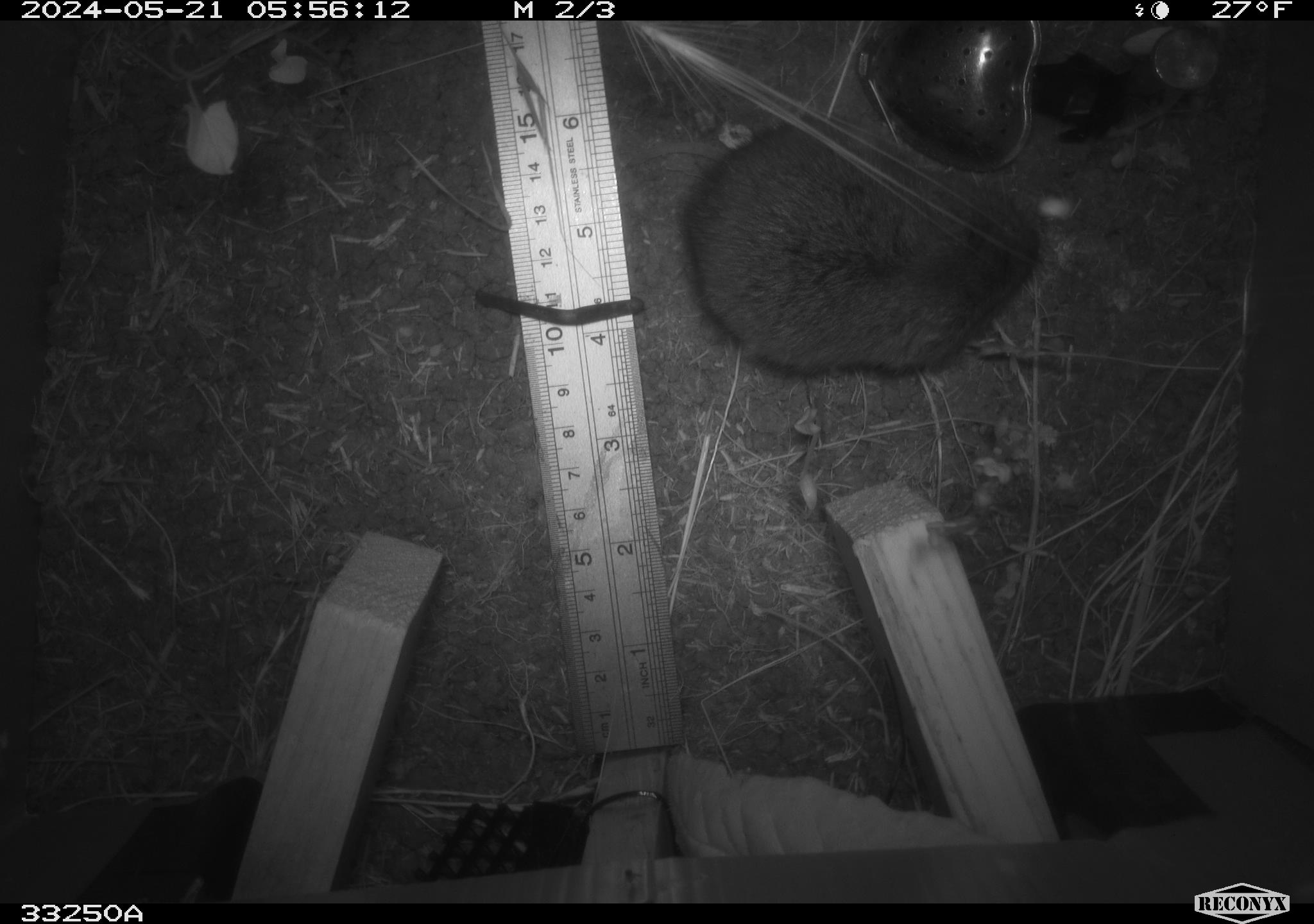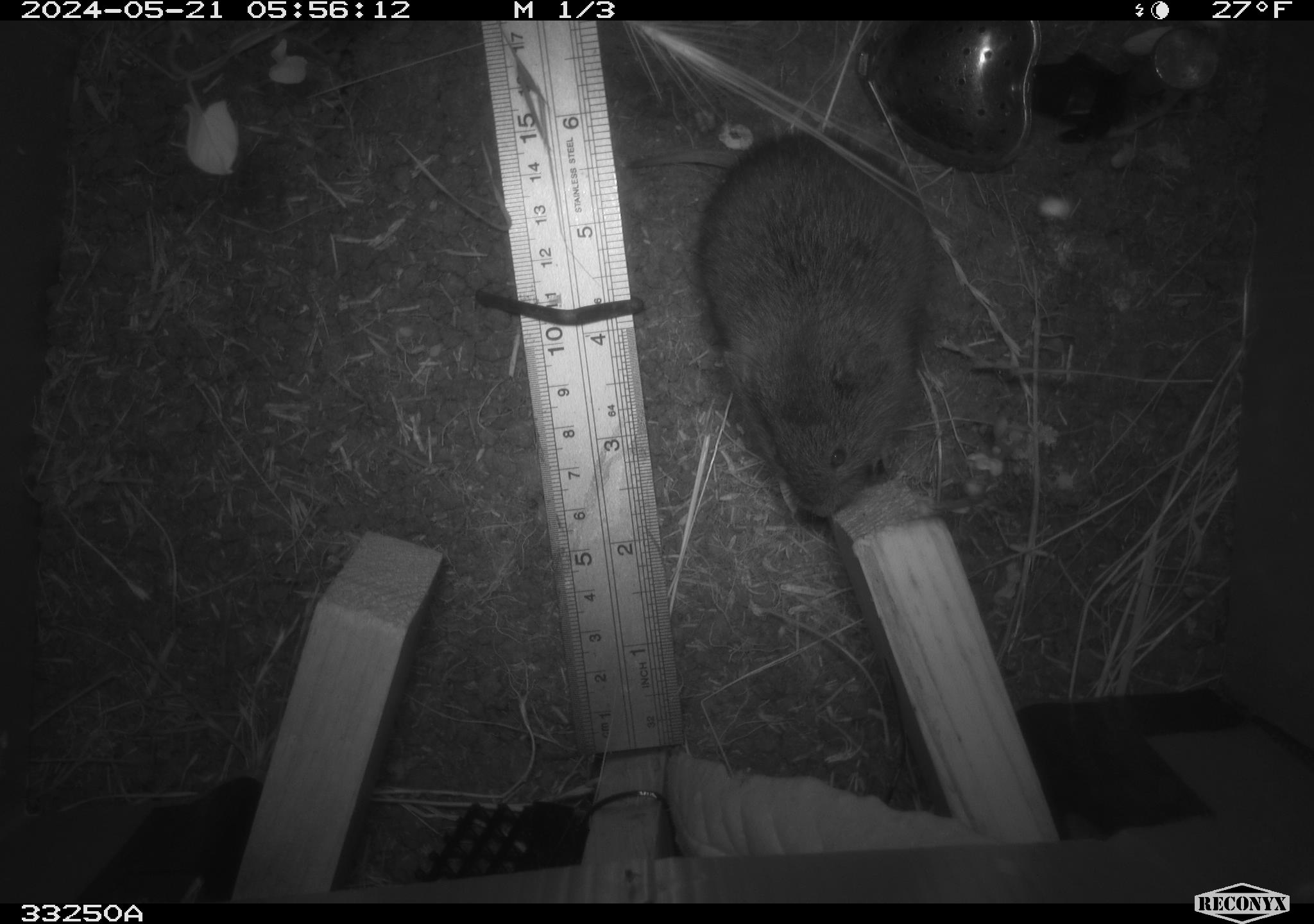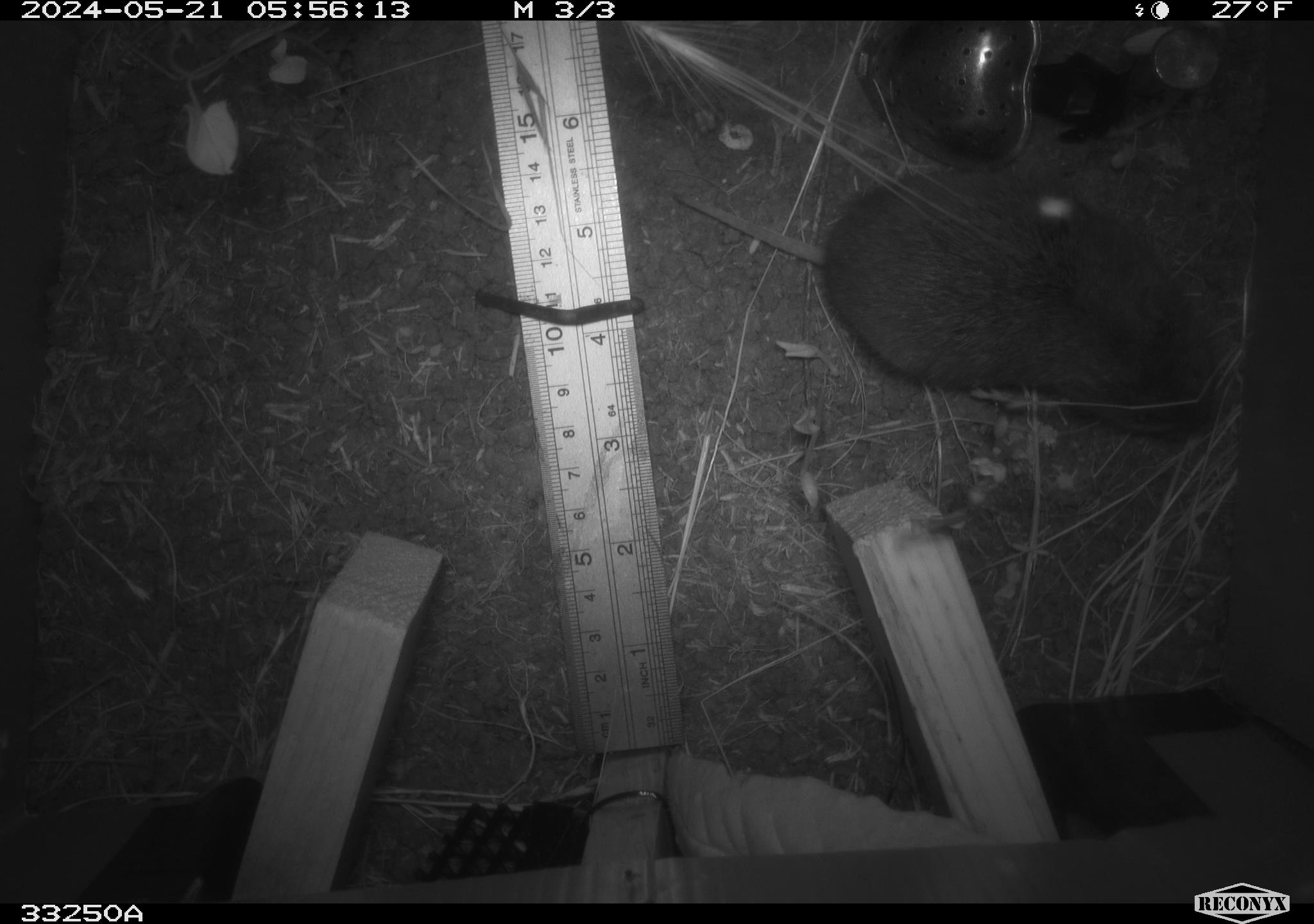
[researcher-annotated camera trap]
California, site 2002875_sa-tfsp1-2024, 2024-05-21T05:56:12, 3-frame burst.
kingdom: Animalia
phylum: Chordata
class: Mammalia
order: Rodentia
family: Cricetidae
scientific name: Arvicolinae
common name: voles, lemmings, and muskrats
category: arvicolinae subfamily